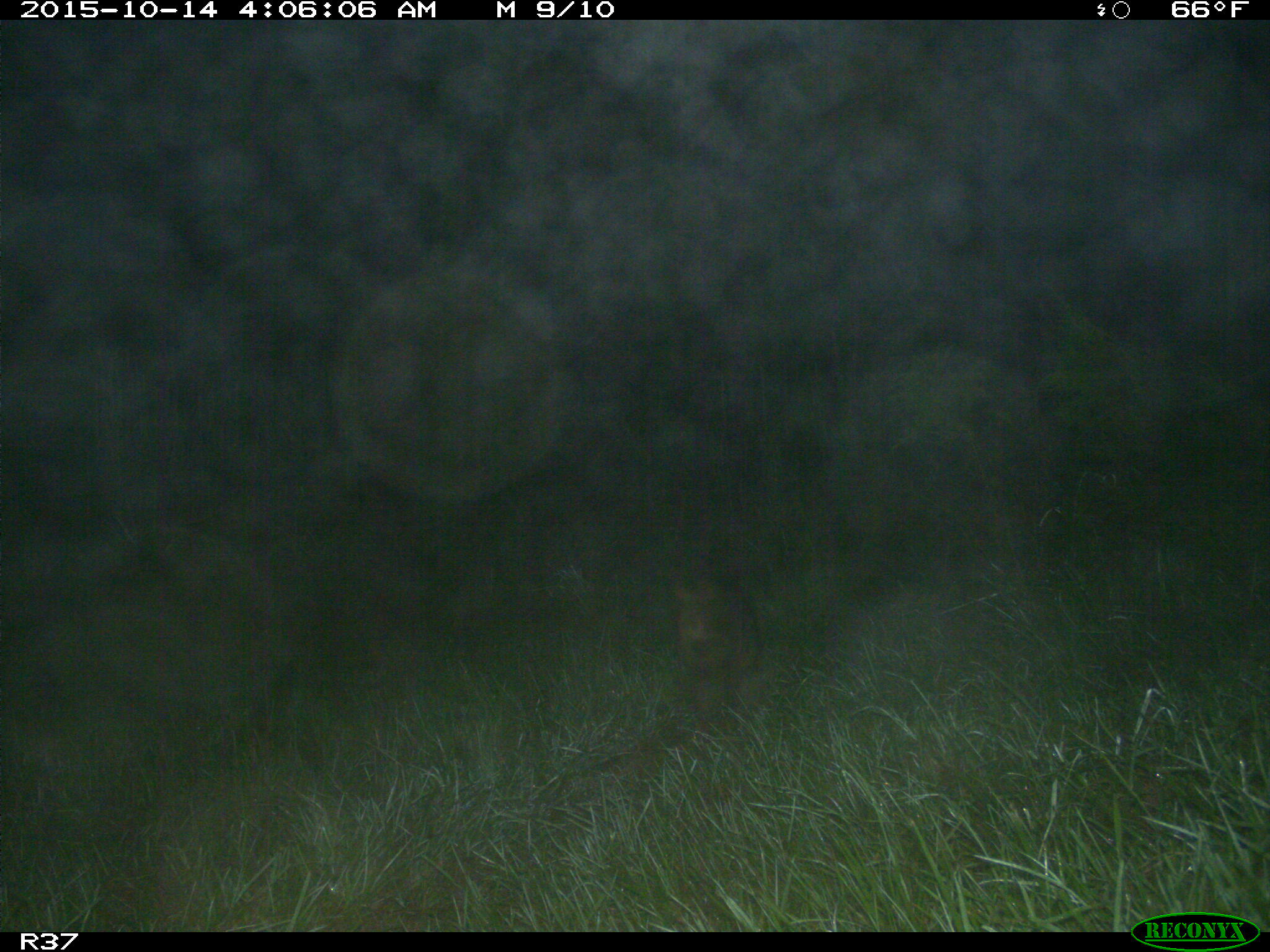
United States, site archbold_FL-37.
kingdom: Animalia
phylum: Chordata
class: Mammalia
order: Carnivora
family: Procyonidae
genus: Procyon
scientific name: Procyon lotor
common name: common raccoon